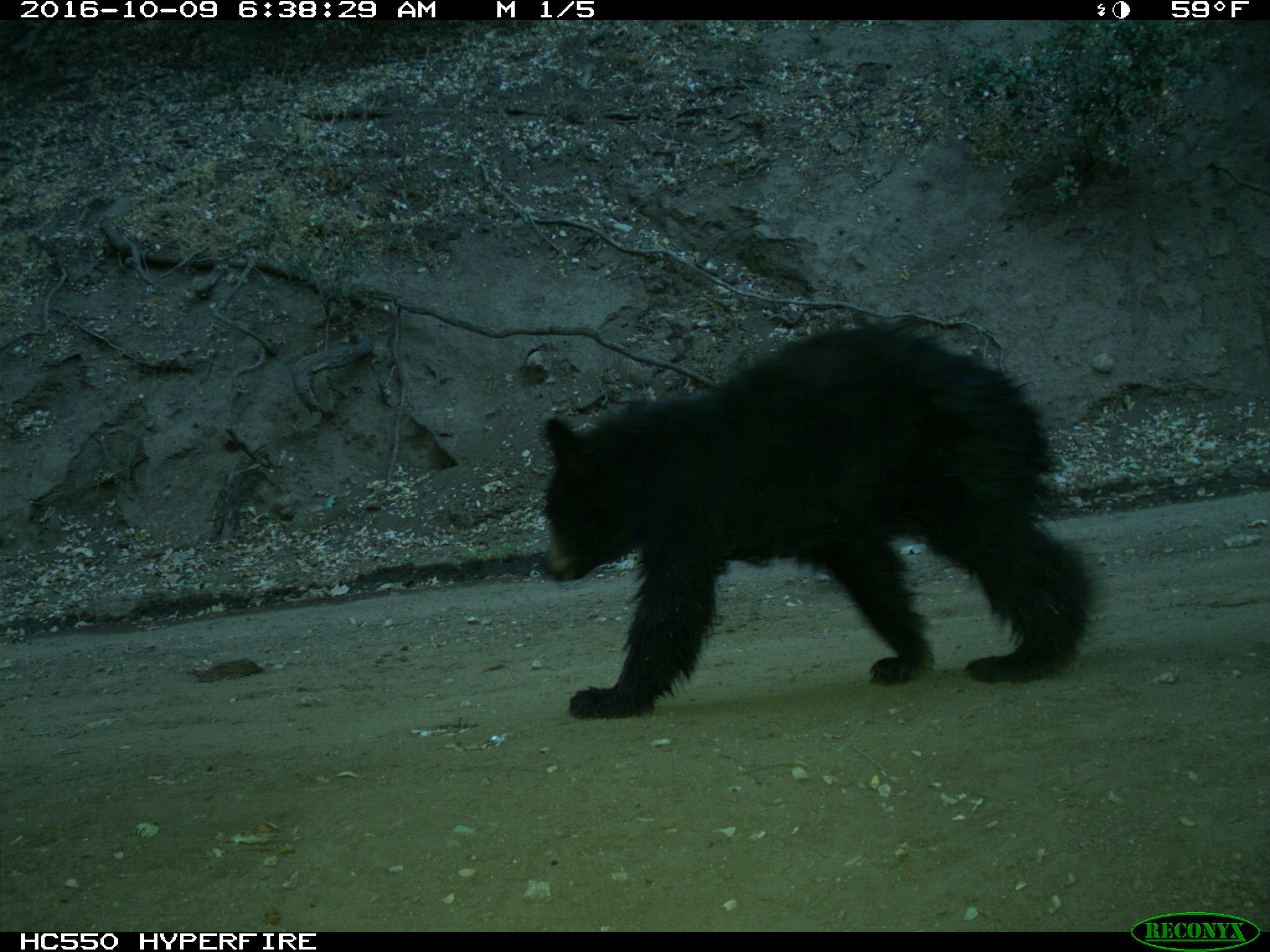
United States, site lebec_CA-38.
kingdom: Animalia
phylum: Chordata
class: Mammalia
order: Carnivora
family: Ursidae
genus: Ursus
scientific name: Ursus americanus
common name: american black bear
Ursus americanus (american black bear).